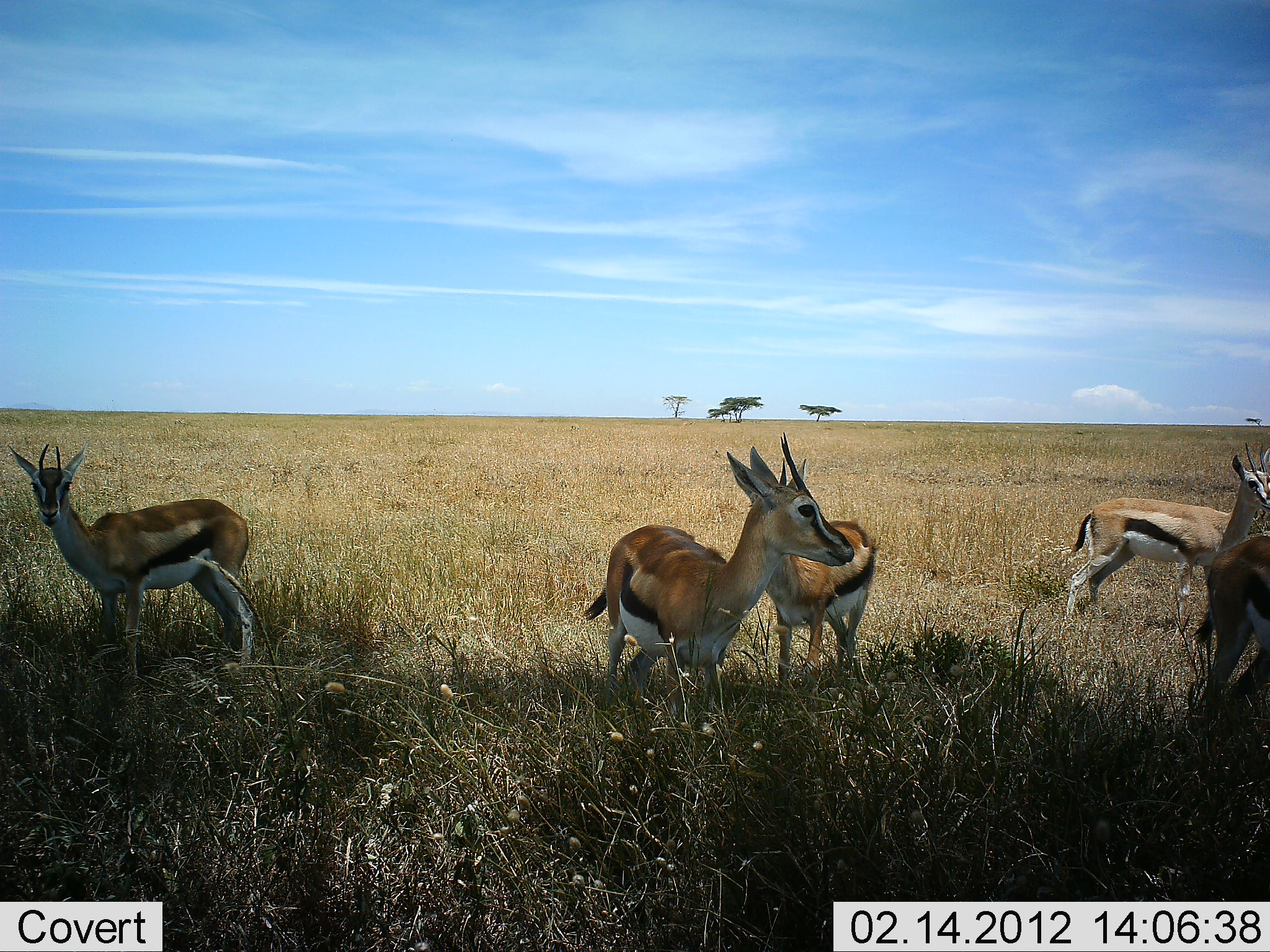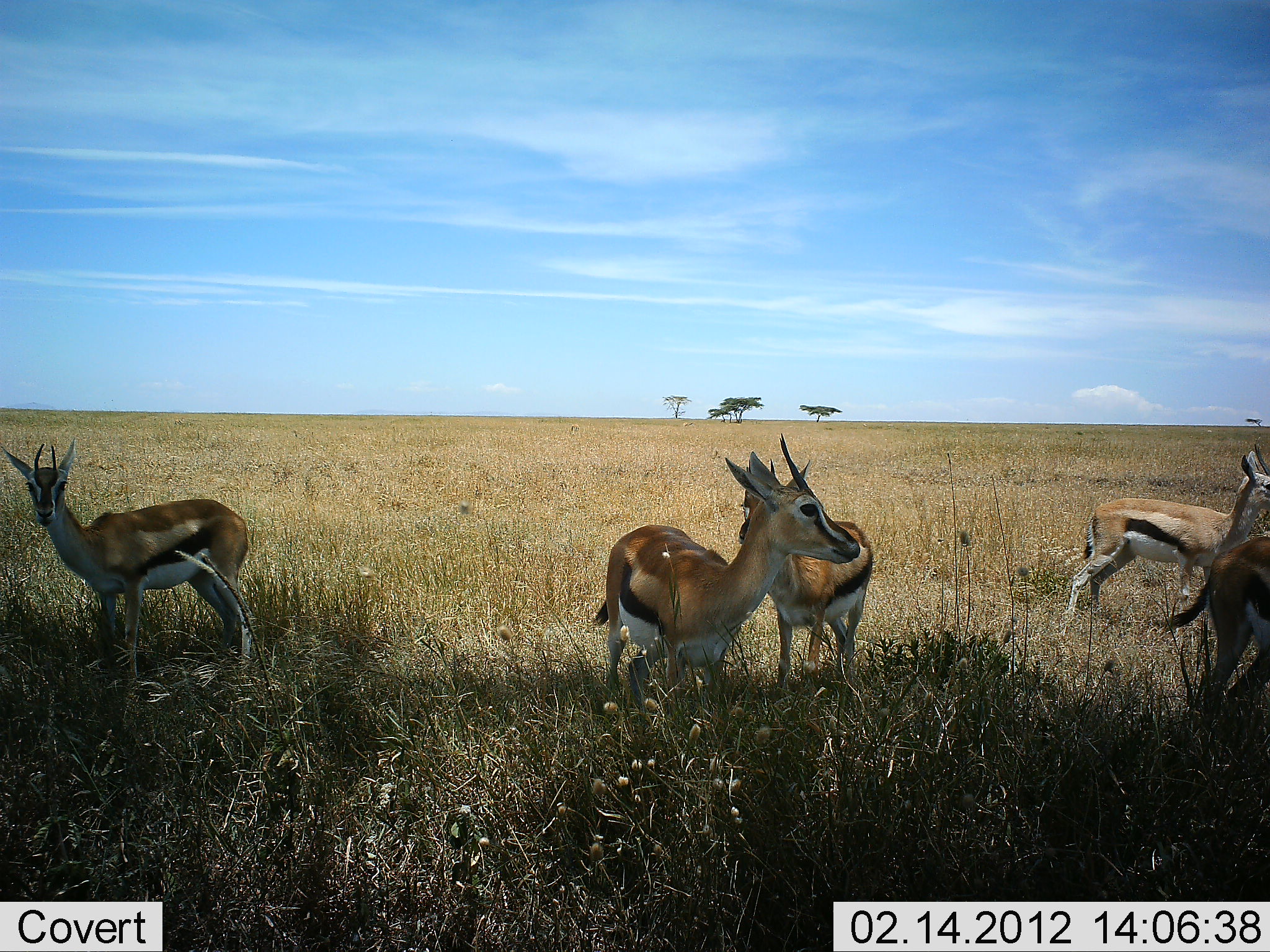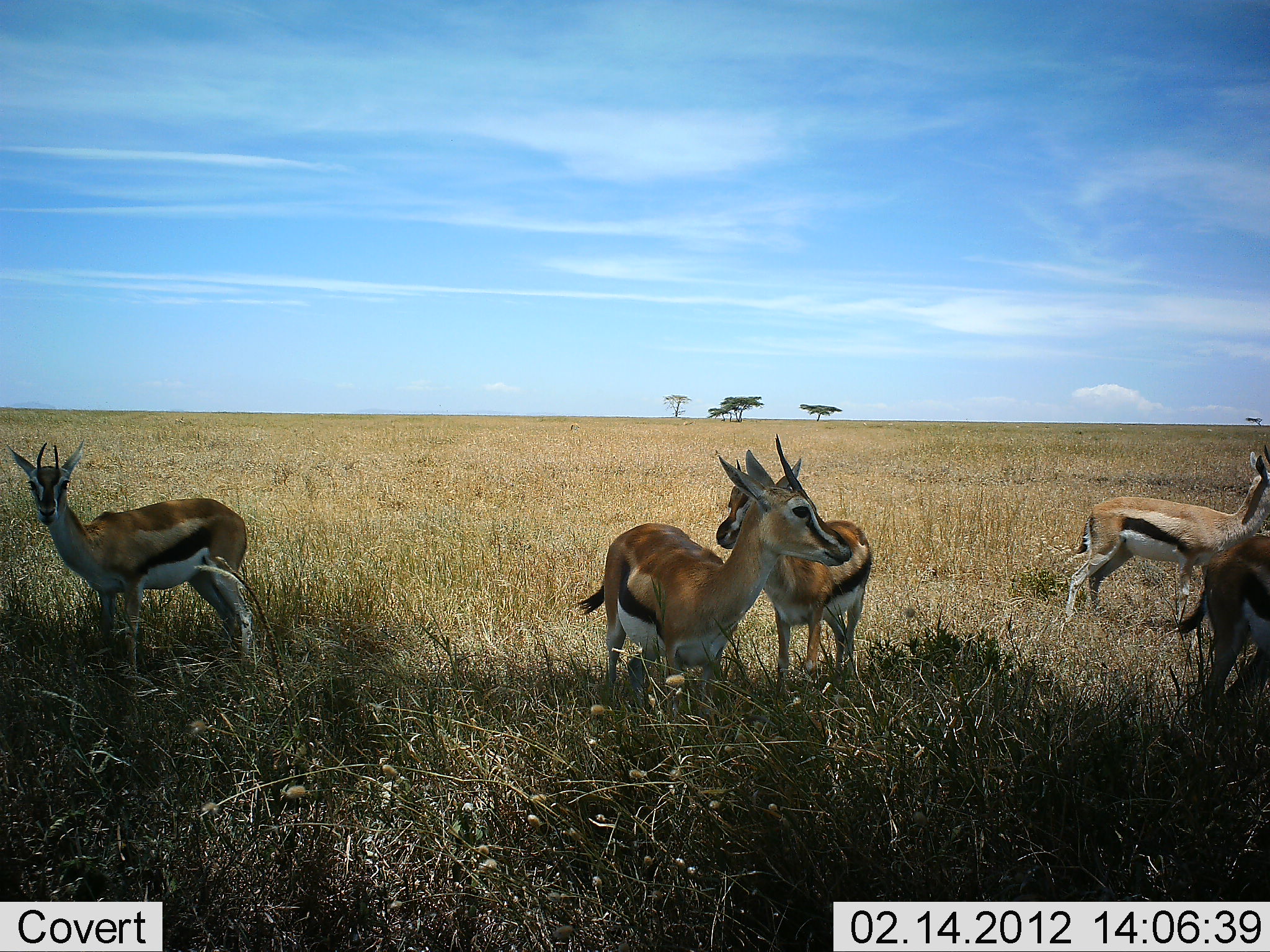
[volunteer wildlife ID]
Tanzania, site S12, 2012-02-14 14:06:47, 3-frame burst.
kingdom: Animalia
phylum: Chordata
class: Mammalia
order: Artiodactyla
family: Bovidae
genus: Eudorcas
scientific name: Eudorcas thomsonii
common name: thomson's gazelle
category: gazellethomsons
Gazellethomsons (thomson's gazelle) (Eudorcas thomsonii), count 5. Behavior (volunteer vote fractions): standing 94%, resting 11%, moving 6%, interacting 0%. Young present (vote fraction): 0%. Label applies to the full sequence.